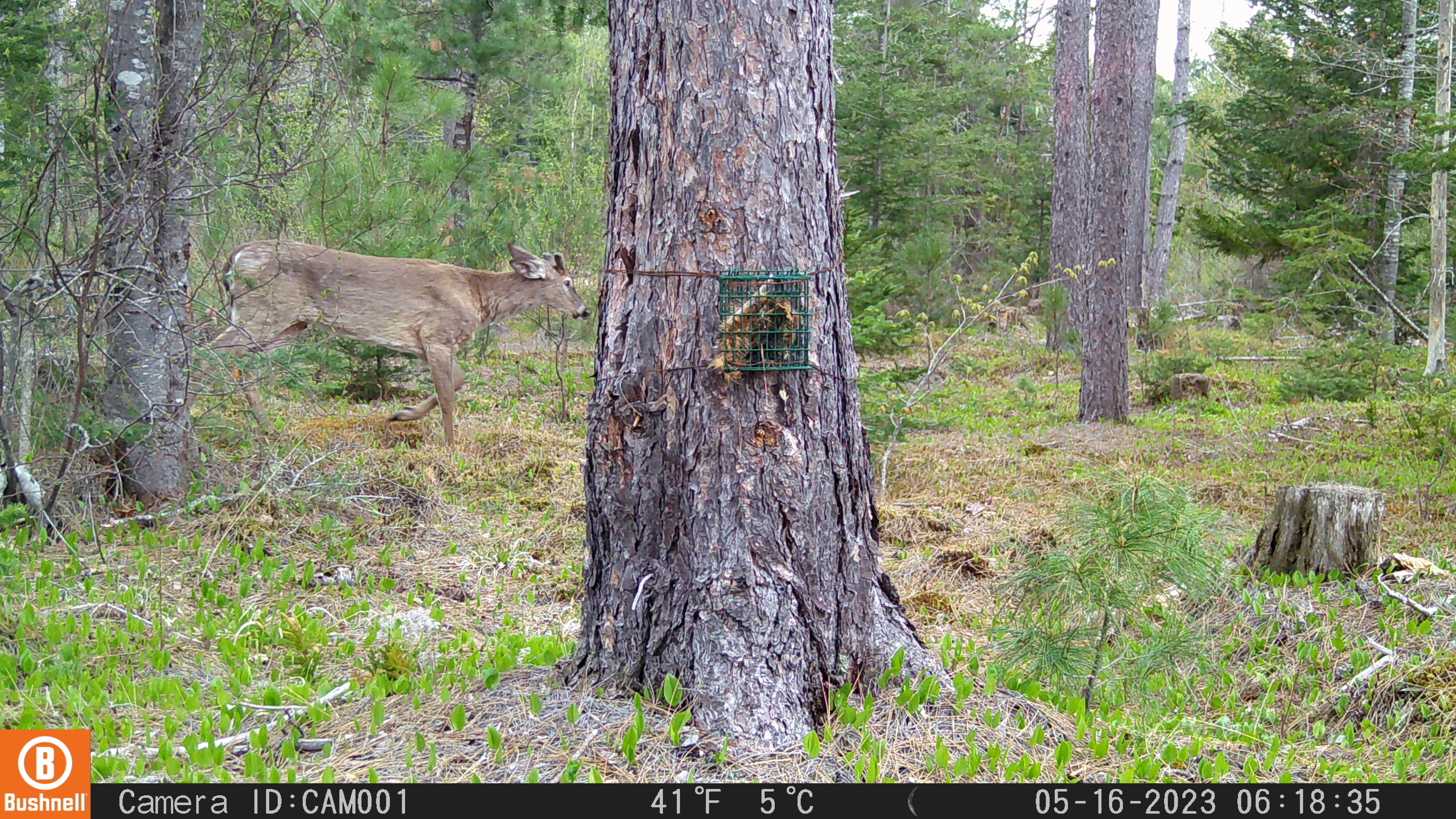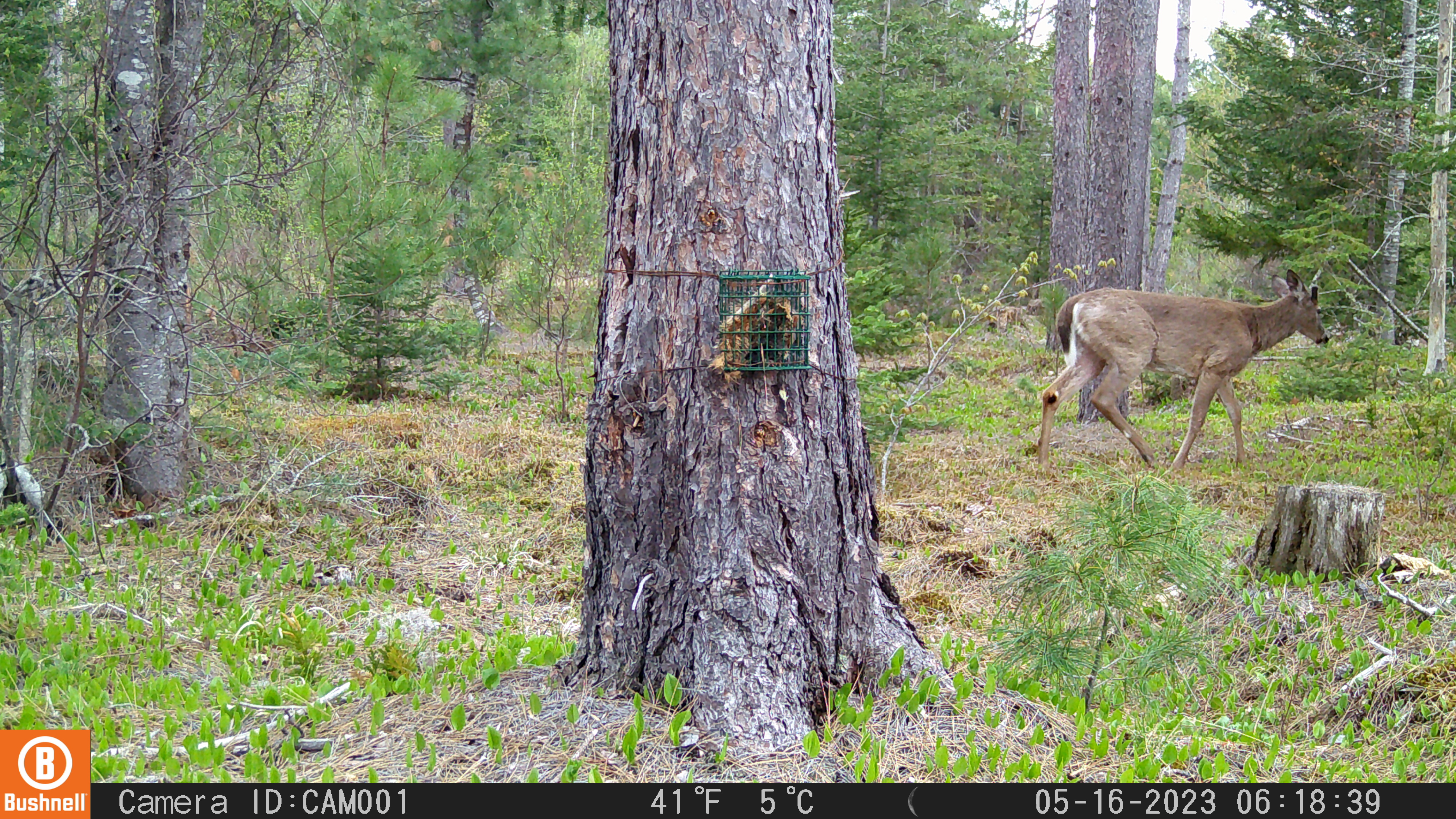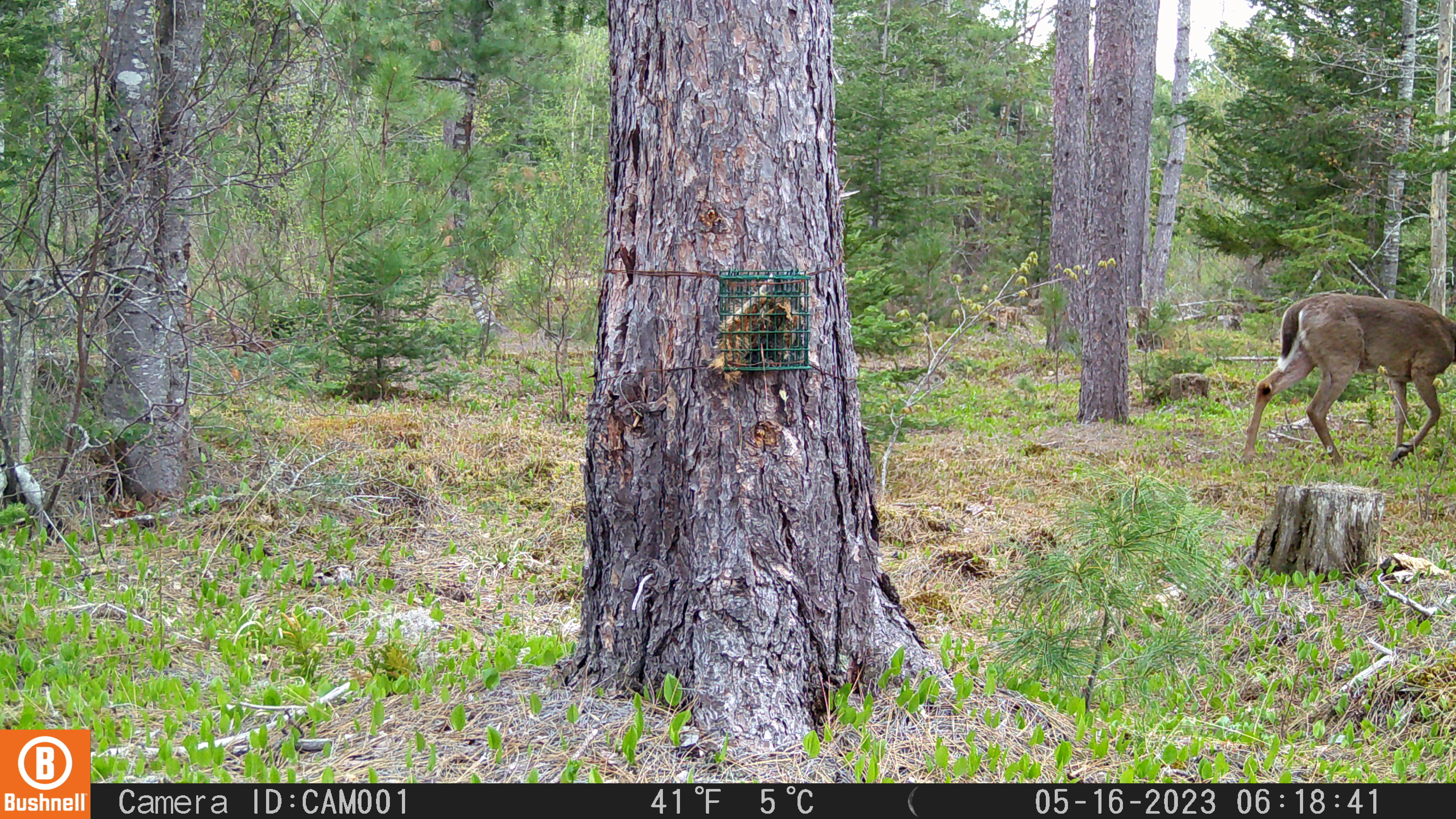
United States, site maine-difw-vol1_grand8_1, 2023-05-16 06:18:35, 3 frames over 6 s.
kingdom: Animalia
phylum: Chordata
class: Mammalia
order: Artiodactyla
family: Cervidae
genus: Odocoileus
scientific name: Odocoileus virginianus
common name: white-tailed deer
White-tailed deer (Odocoileus virginianus).